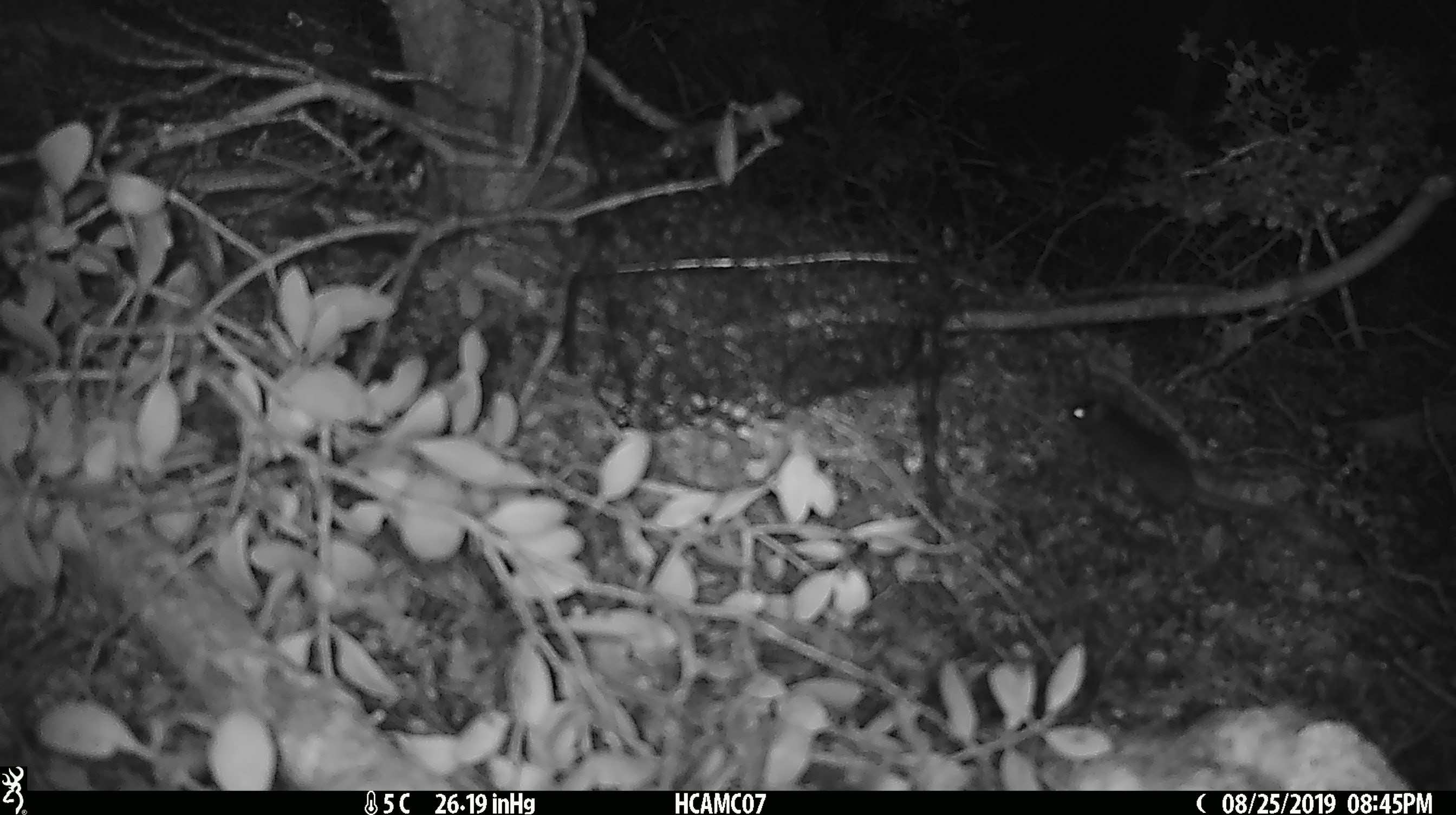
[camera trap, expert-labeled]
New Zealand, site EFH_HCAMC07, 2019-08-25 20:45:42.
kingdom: Animalia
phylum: Chordata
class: Mammalia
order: Rodentia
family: Muridae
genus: Mus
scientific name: Mus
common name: mouse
Mouse (Mus).